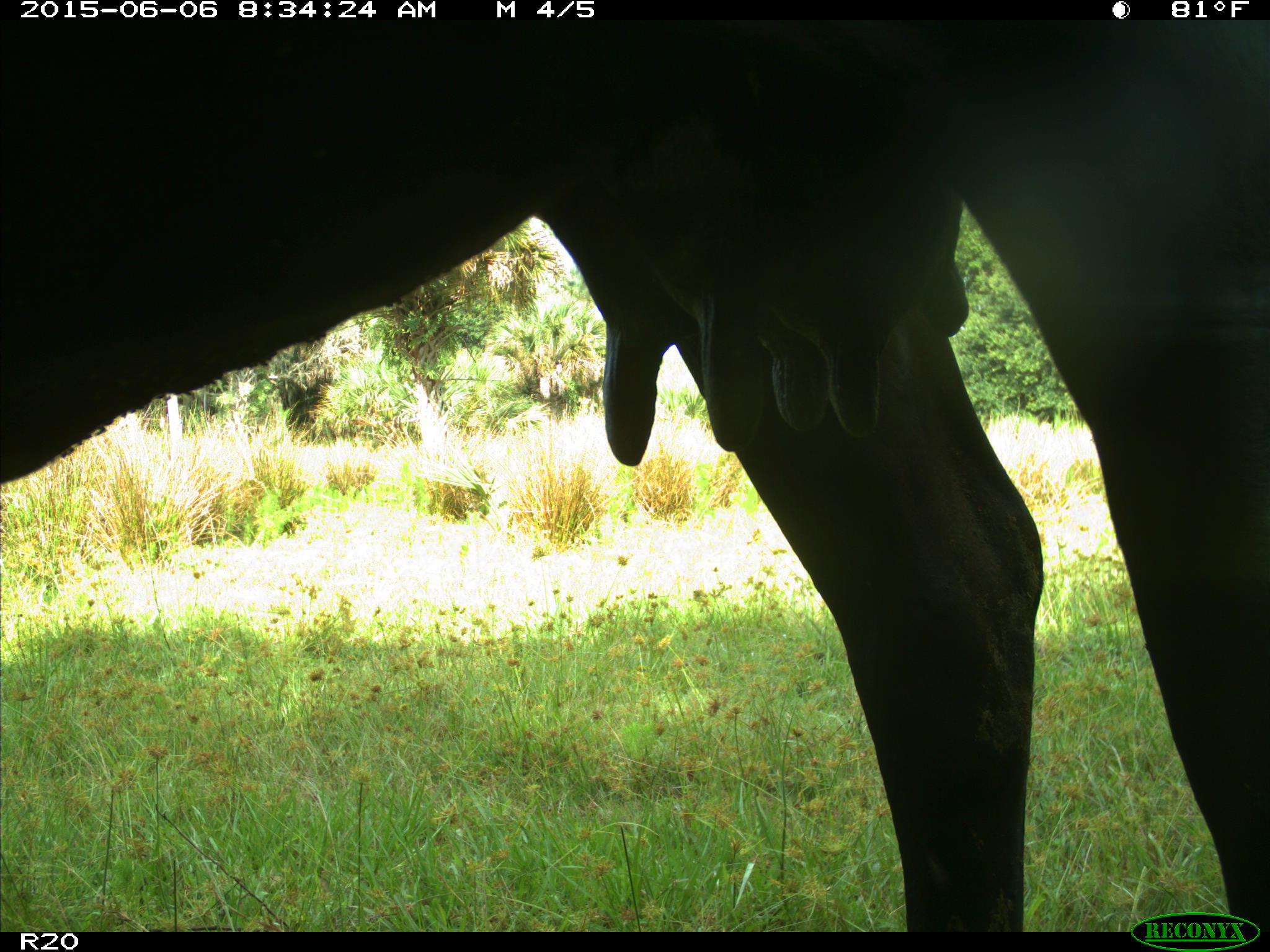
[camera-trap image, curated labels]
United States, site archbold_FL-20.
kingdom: Animalia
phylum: Chordata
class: Mammalia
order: Artiodactyla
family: Bovidae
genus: Bos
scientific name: Bos taurus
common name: domestic cow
Bos taurus (domestic cow).